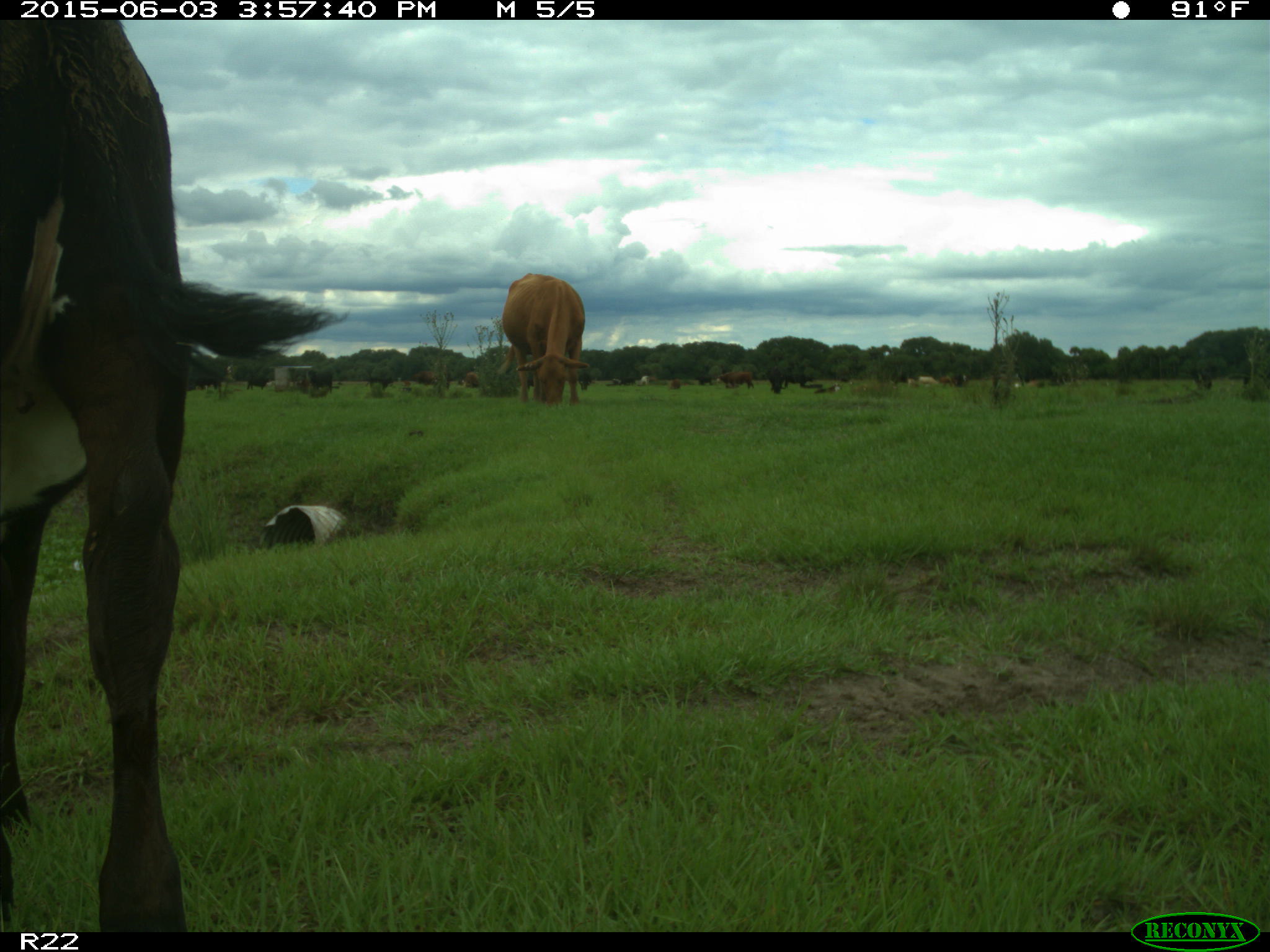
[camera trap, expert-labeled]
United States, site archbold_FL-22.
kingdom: Animalia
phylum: Chordata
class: Mammalia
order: Artiodactyla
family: Bovidae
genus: Bos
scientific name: Bos taurus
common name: domestic cow